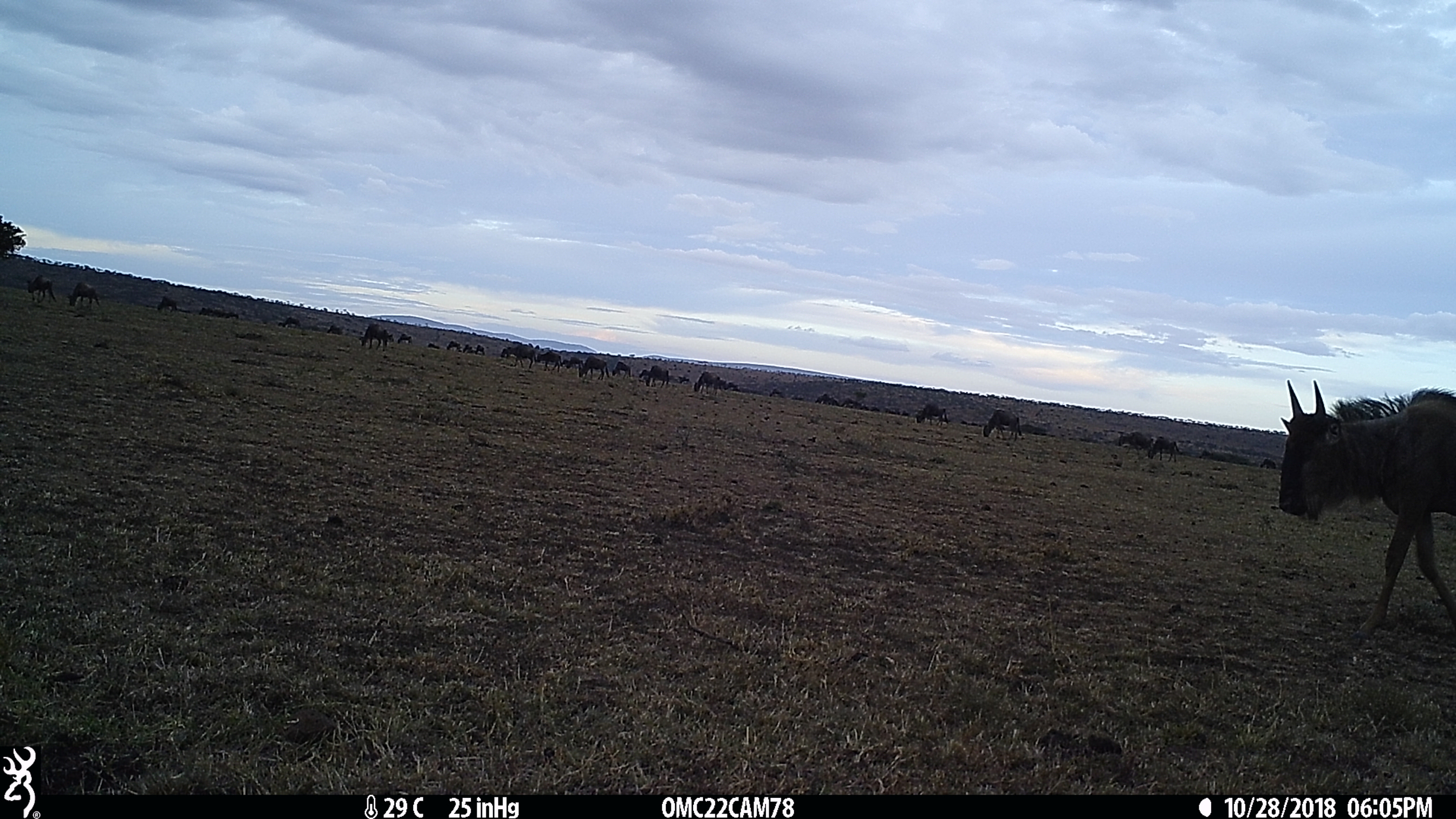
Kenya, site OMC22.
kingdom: Animalia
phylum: Chordata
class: Mammalia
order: Artiodactyla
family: Bovidae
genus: Connochaetes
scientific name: Connochaetes taurinus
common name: blue wildebeest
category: wildebeest